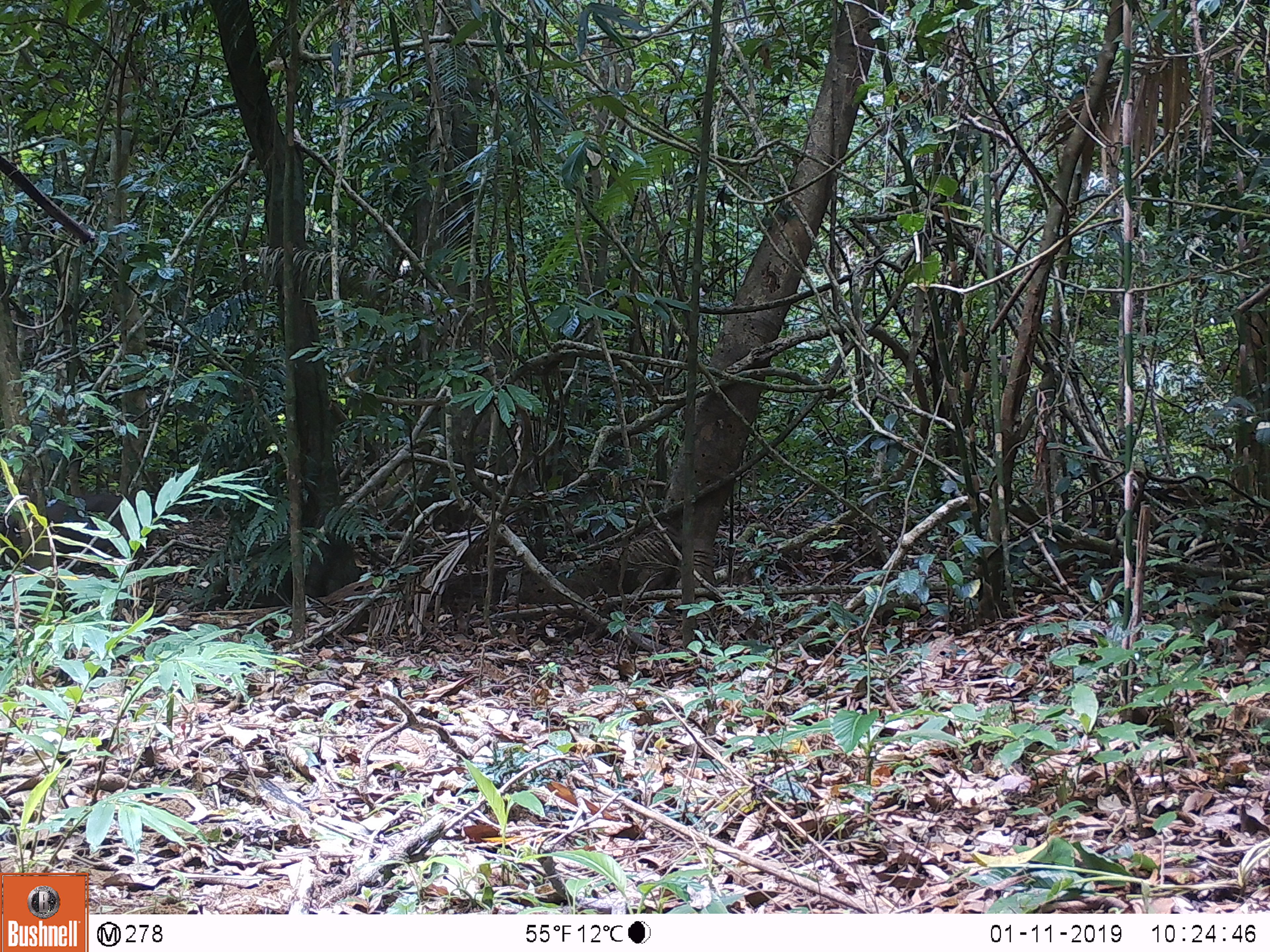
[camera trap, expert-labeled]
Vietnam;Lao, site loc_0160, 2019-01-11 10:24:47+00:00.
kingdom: Animalia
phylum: Chordata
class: Mammalia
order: Artiodactyla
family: Cervidae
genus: Muntiacus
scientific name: Muntiacus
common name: muntjacs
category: unidentified muntjac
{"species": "unidentified muntjac (muntjacs) (Muntiacus)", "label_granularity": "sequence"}